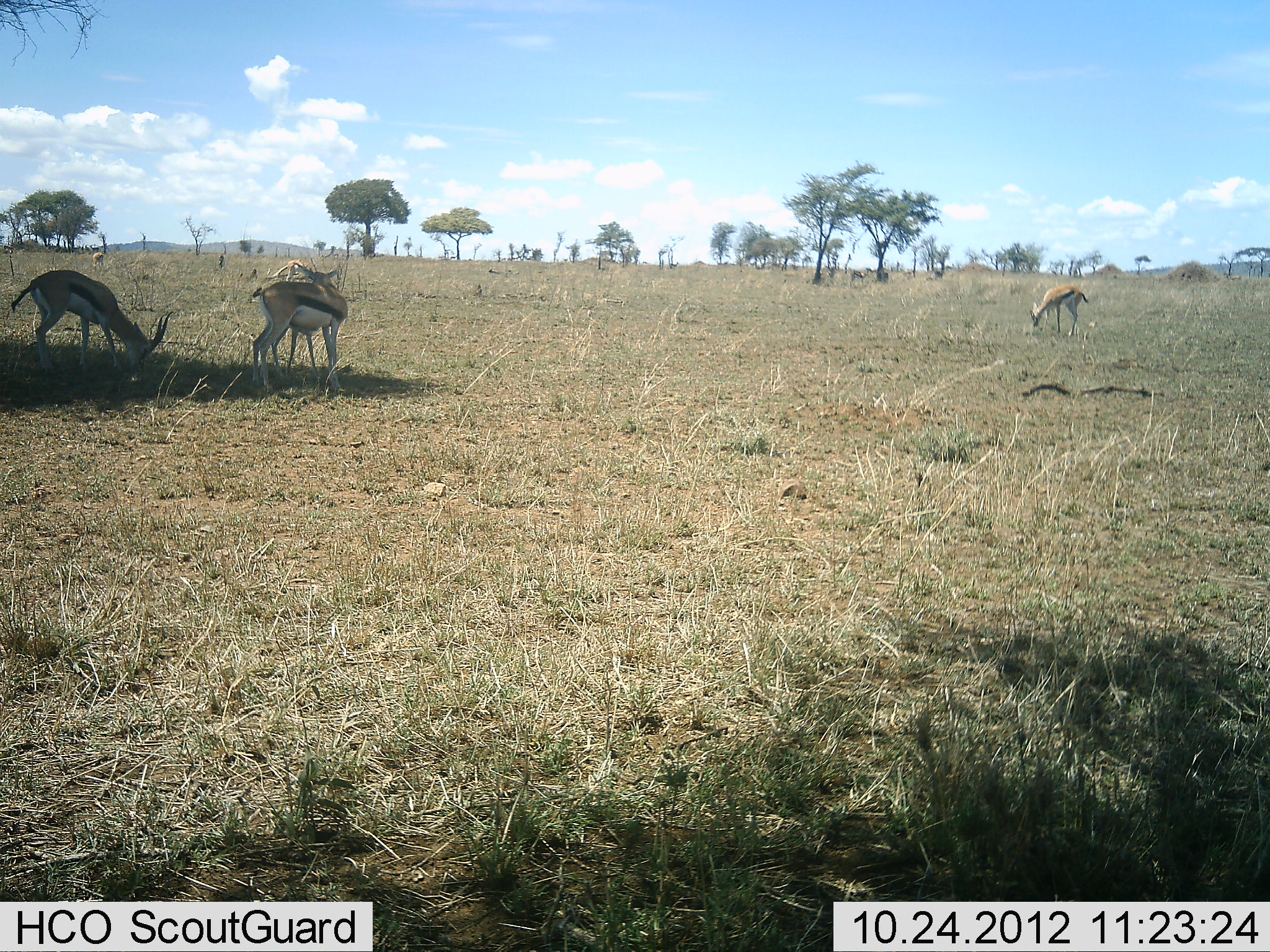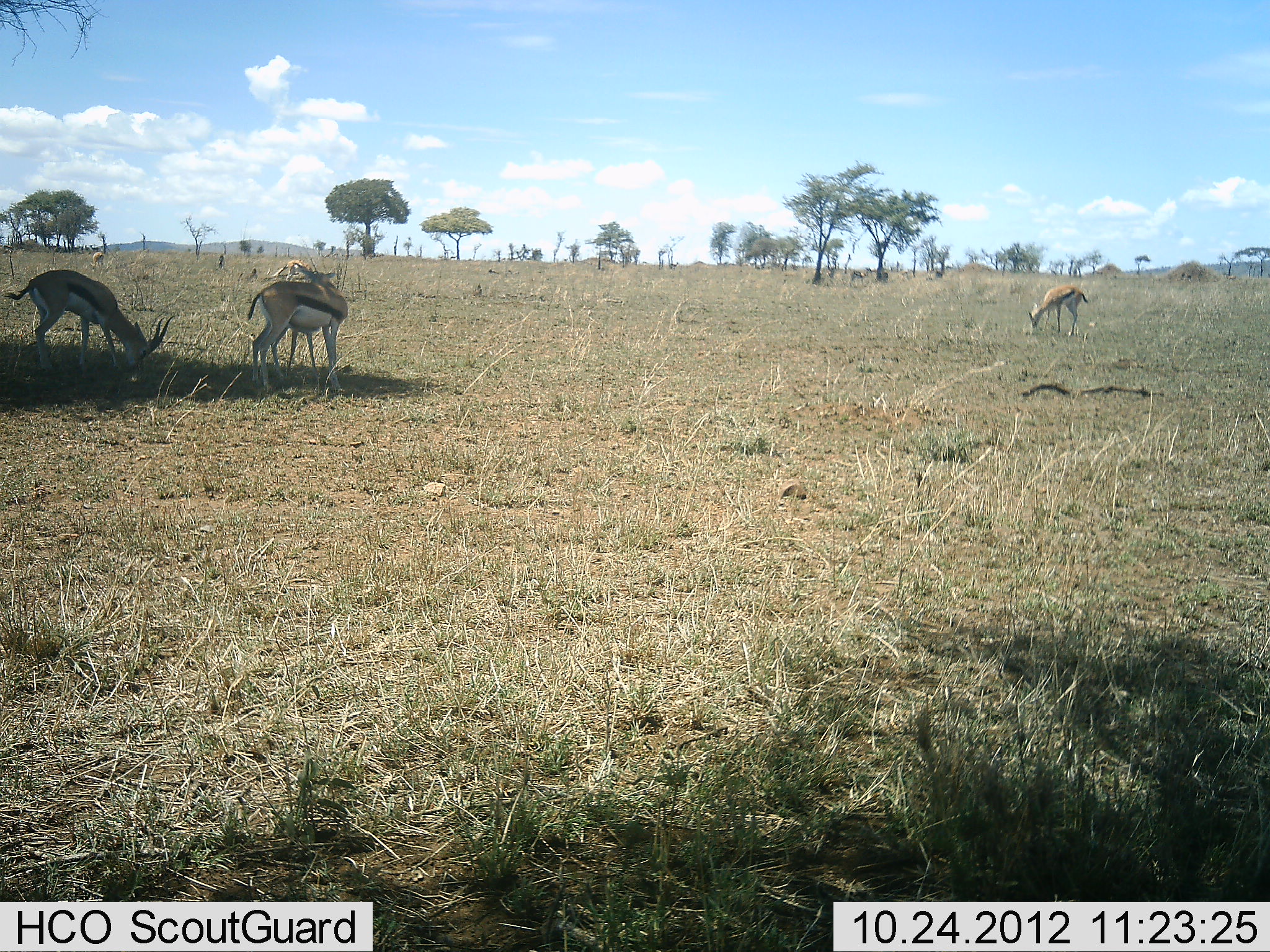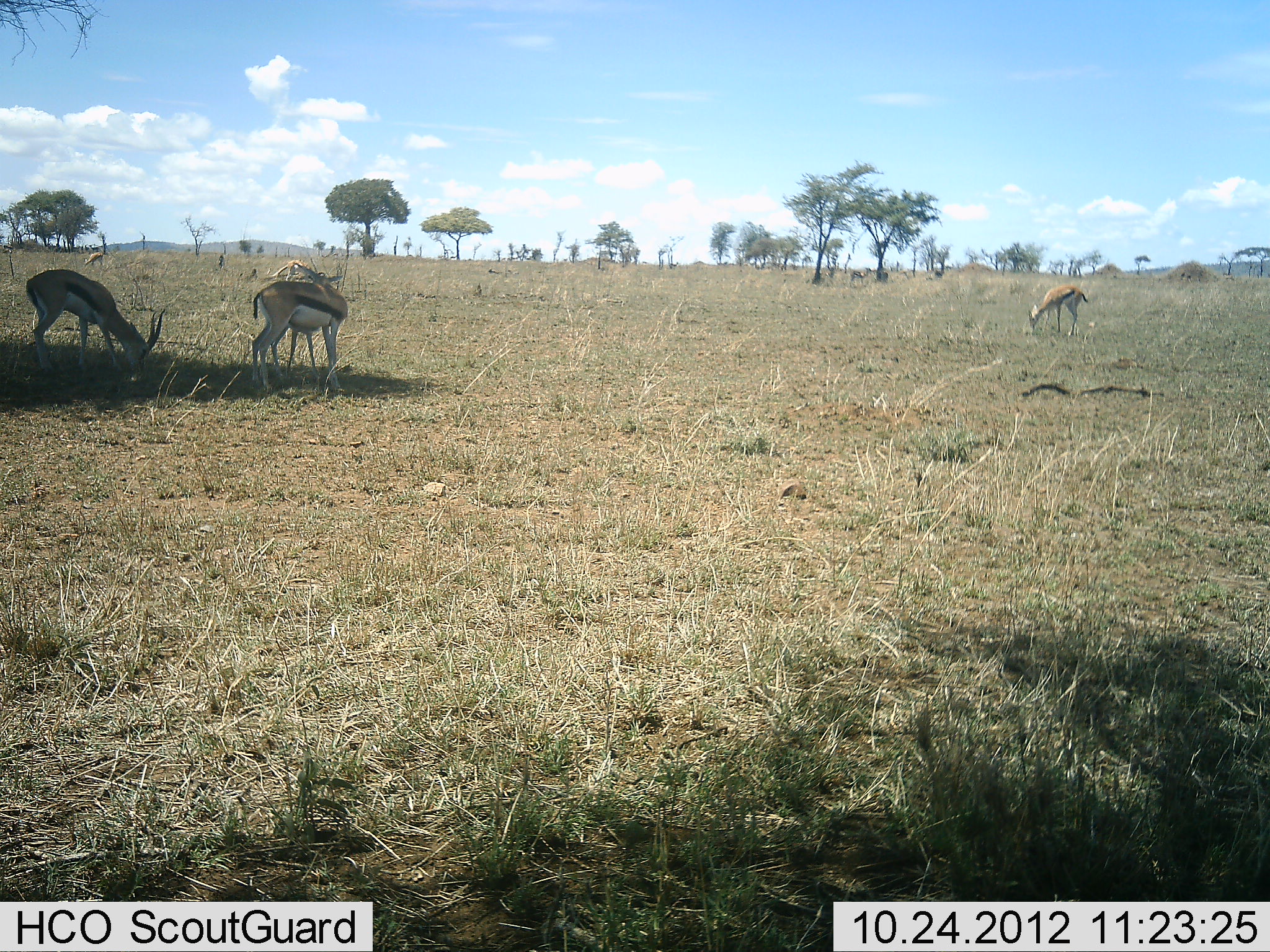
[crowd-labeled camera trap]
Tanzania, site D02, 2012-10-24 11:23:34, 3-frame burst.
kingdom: Animalia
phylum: Chordata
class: Mammalia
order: Artiodactyla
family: Bovidae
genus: Eudorcas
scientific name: Eudorcas thomsonii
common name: thomson's gazelle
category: gazellethomsons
Gazellethomsons (thomson's gazelle) (Eudorcas thomsonii), count 4. Behavior (volunteer vote fractions): standing 70%, resting 0%, moving 0%, interacting 10%. Young present (vote fraction): 0%. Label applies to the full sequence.